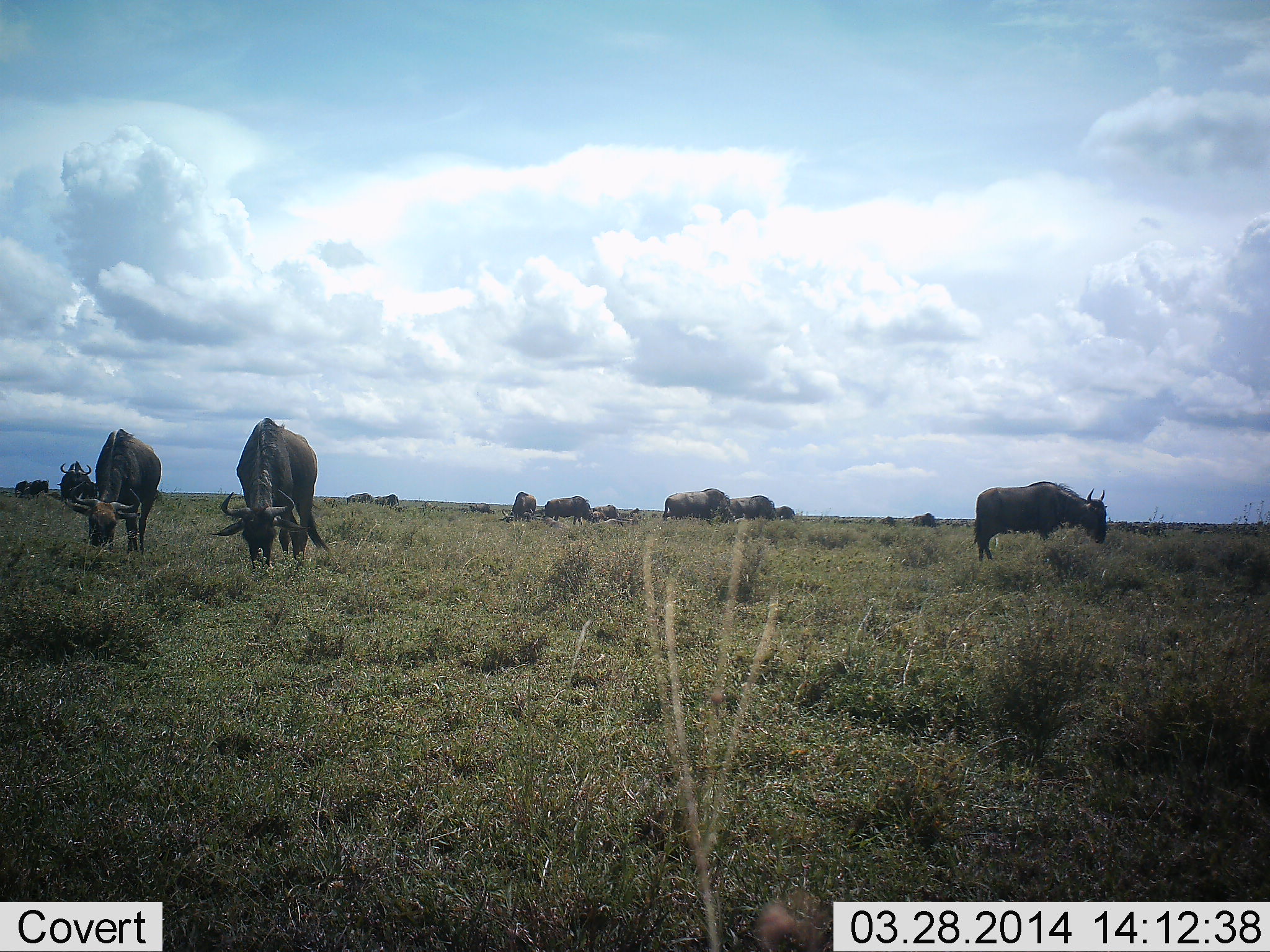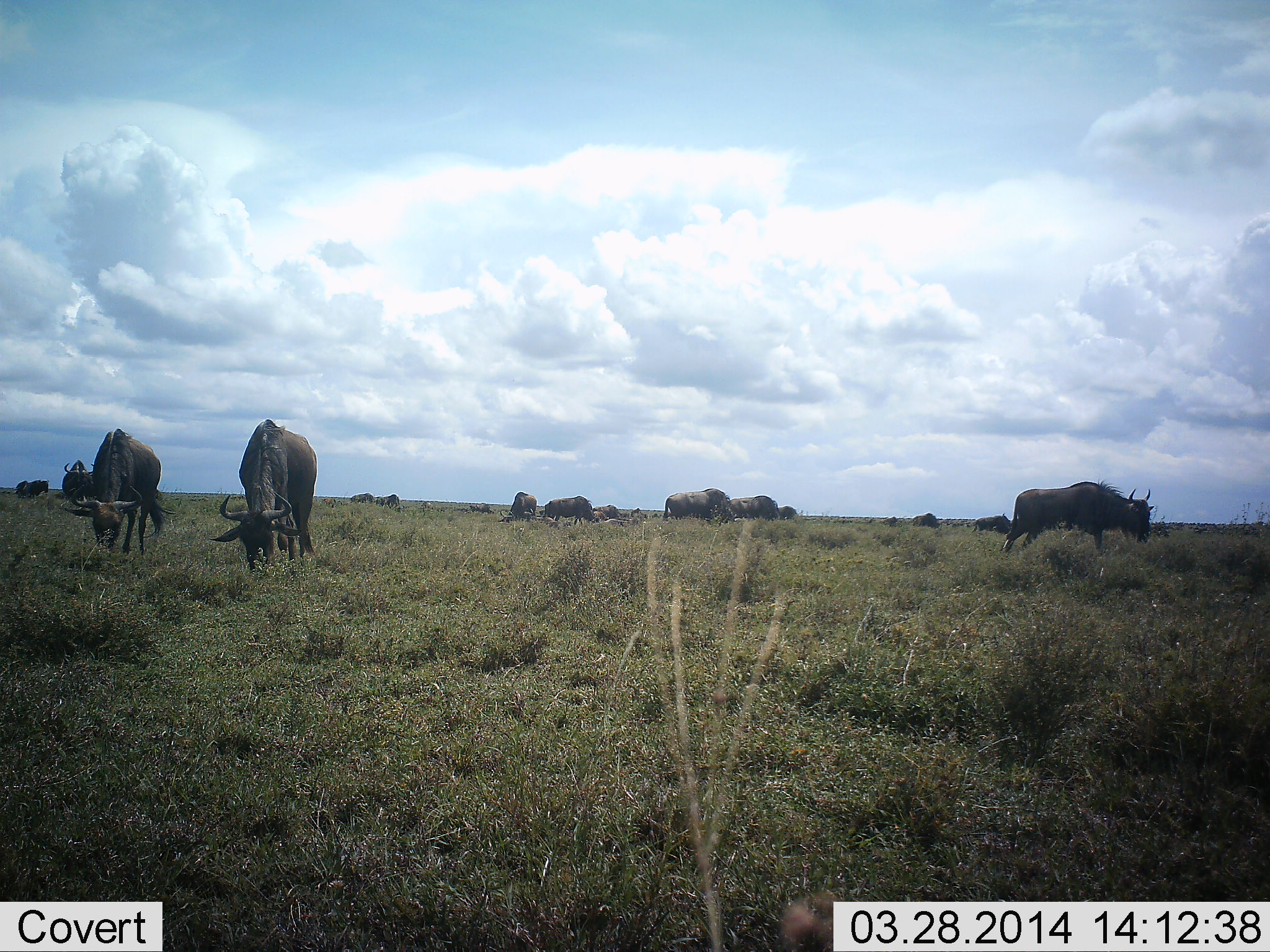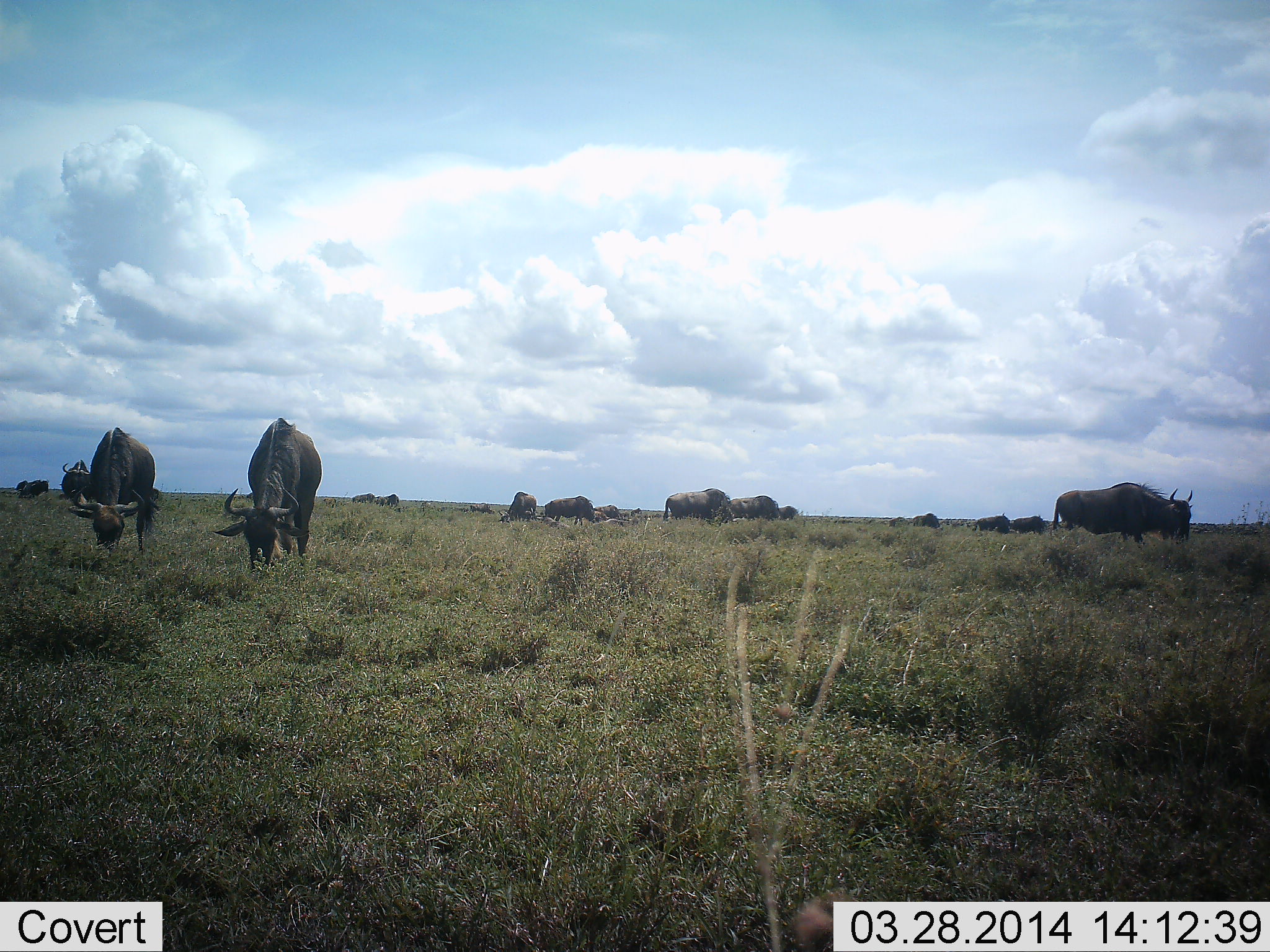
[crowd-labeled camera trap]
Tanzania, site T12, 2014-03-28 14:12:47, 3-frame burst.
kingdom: Animalia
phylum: Chordata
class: Mammalia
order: Artiodactyla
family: Bovidae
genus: Connochaetes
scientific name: Connochaetes taurinus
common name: blue wildebeest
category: wildebeest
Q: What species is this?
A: Wildebeest (blue wildebeest) (Connochaetes taurinus).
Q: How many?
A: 11-50.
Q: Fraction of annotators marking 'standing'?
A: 50%.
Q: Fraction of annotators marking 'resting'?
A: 0%.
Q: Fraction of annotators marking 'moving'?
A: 50%.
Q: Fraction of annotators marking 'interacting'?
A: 0%.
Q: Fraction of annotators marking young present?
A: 0%.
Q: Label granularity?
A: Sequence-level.